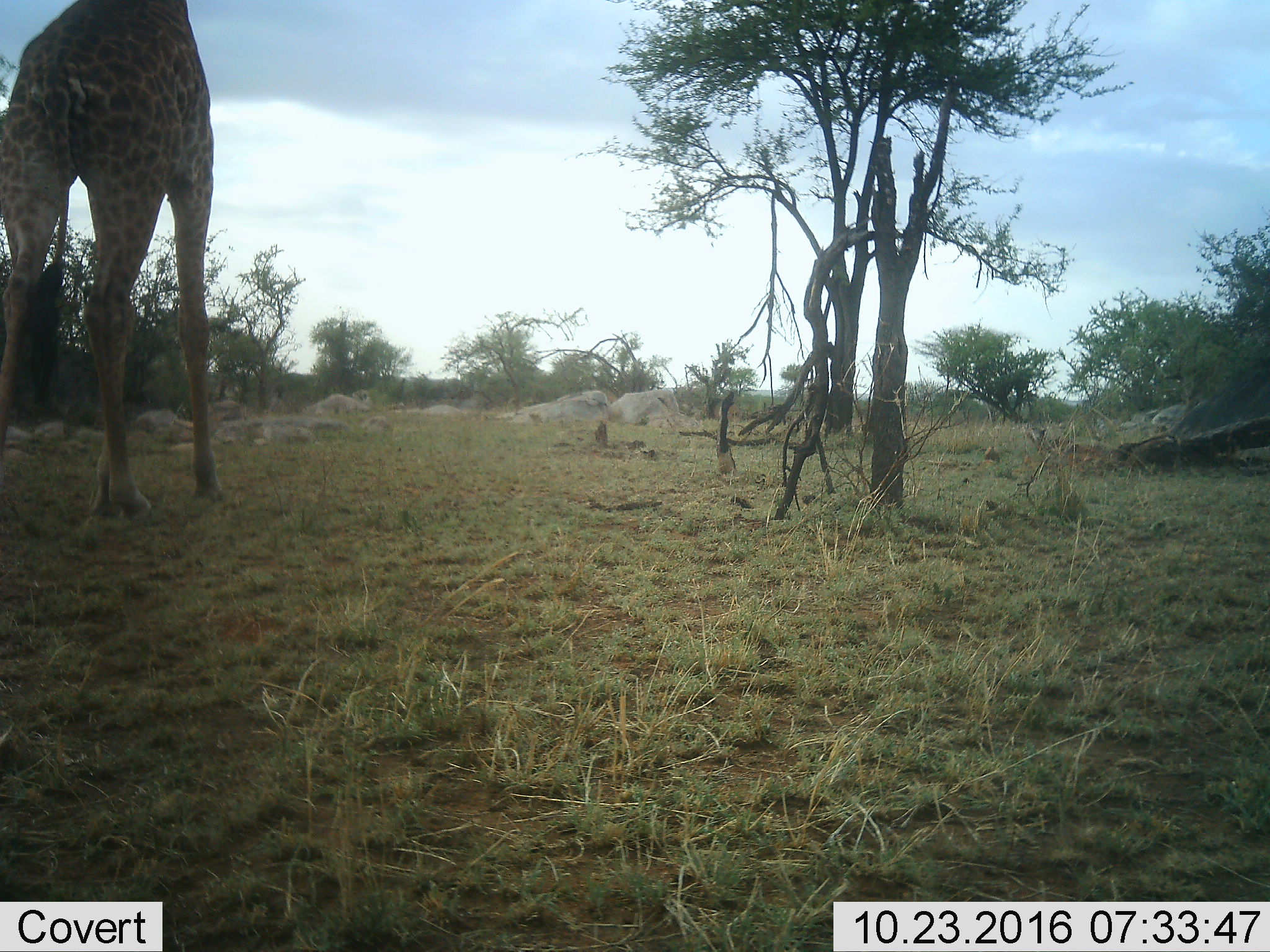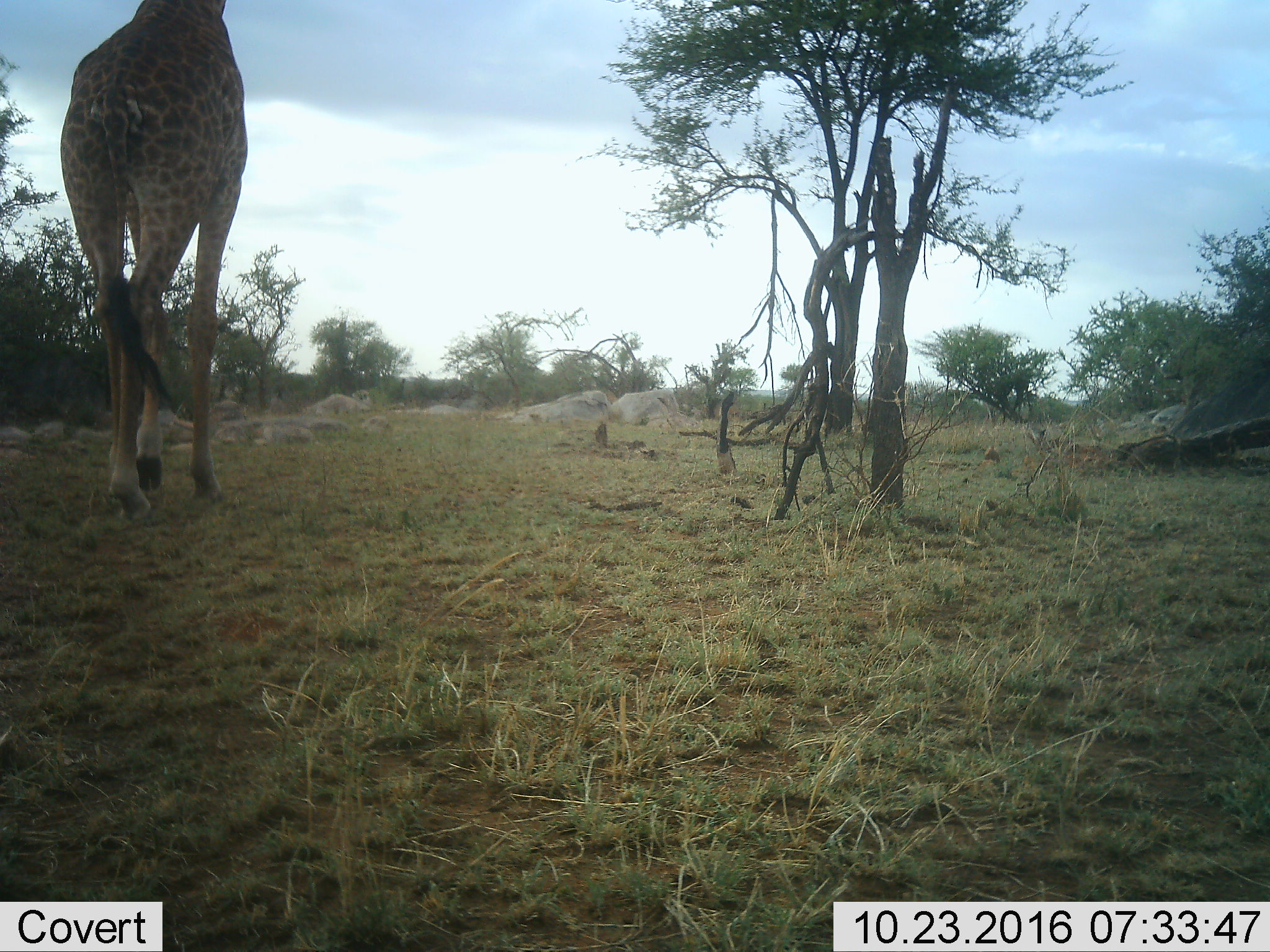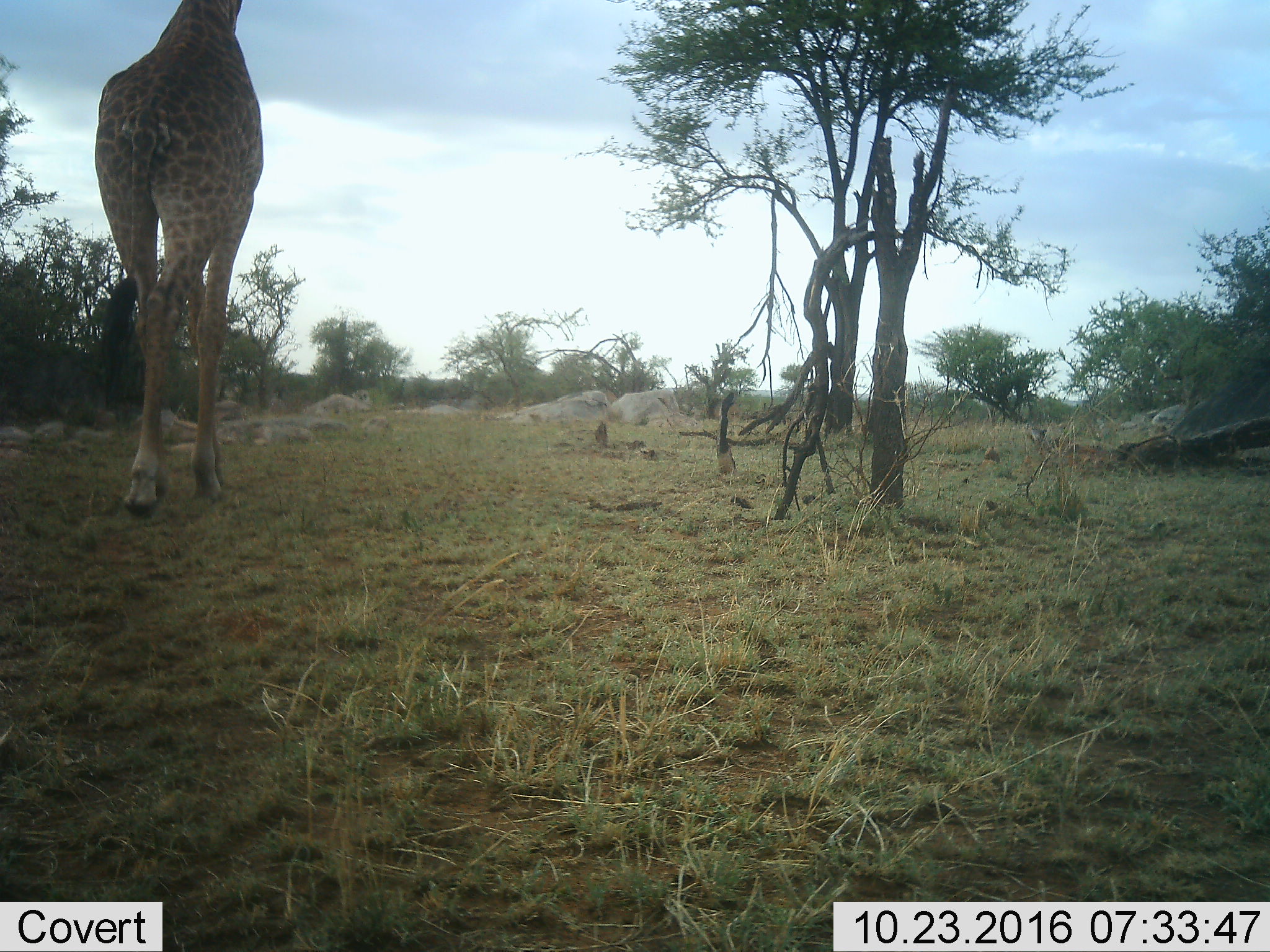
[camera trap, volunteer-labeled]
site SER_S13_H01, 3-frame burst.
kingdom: Animalia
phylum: Chordata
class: Mammalia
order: Artiodactyla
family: Giraffidae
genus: Giraffa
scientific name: Giraffa camelopardalis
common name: giraffe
Giraffe (Giraffa camelopardalis), count 1. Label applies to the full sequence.